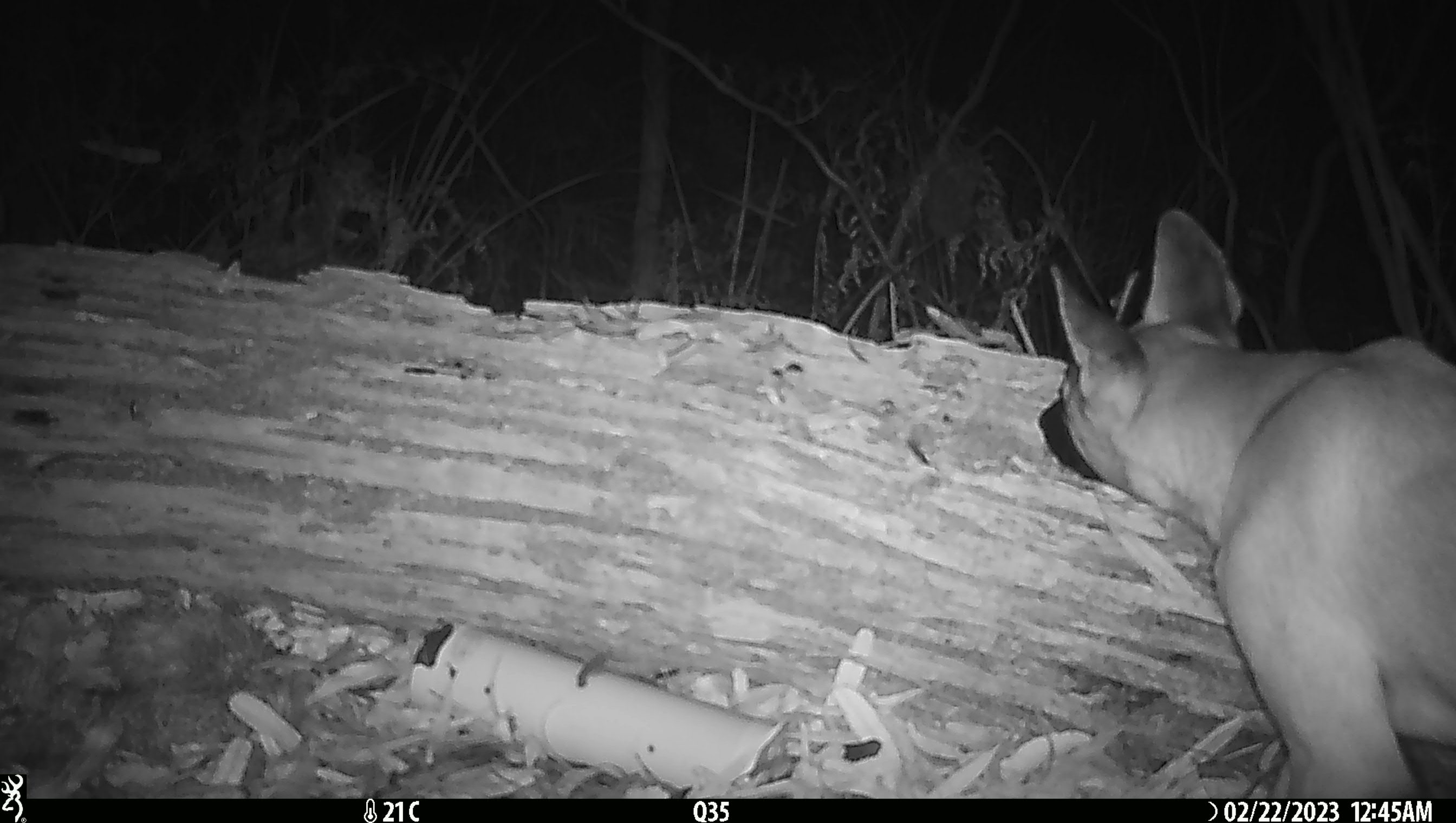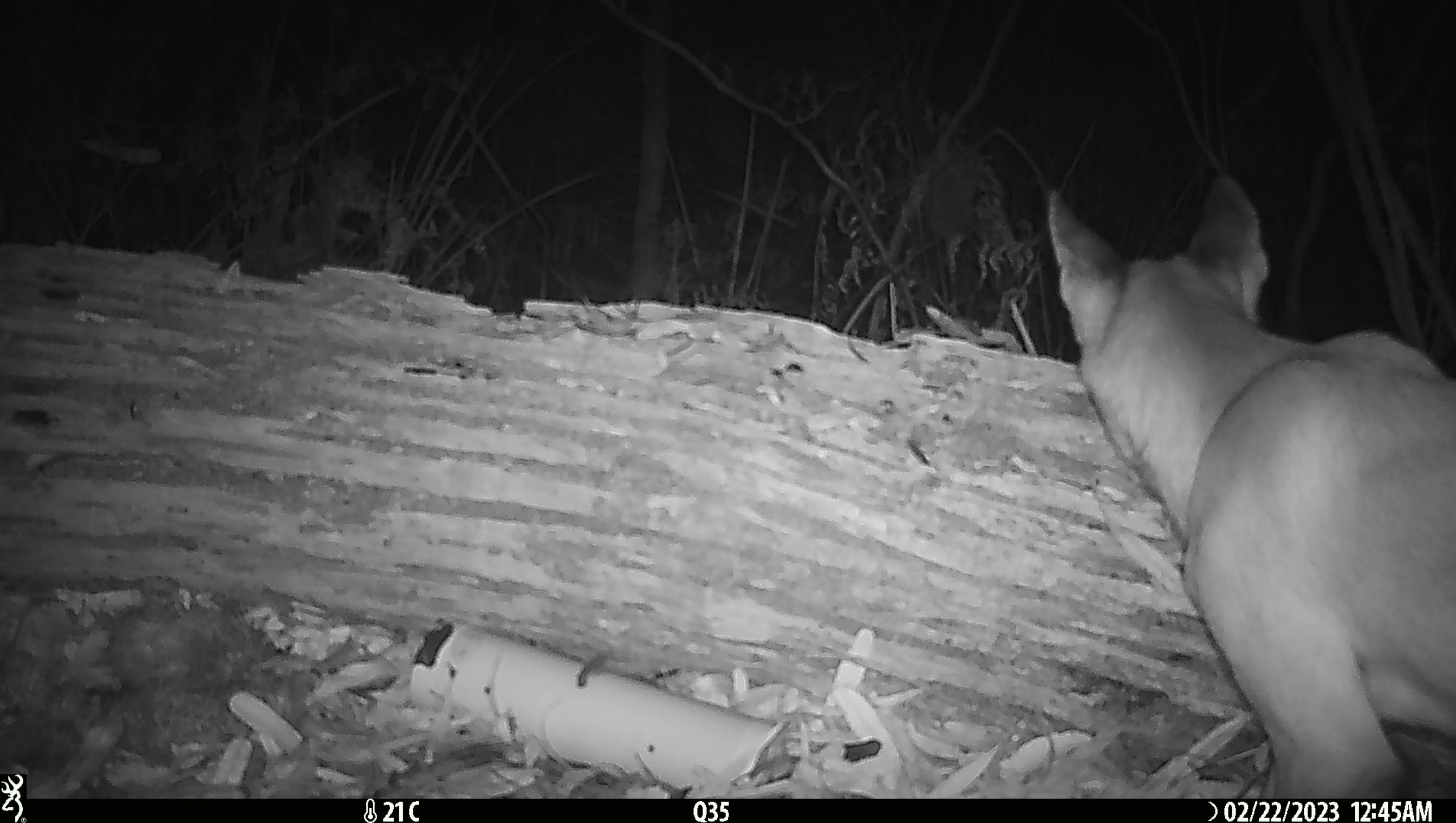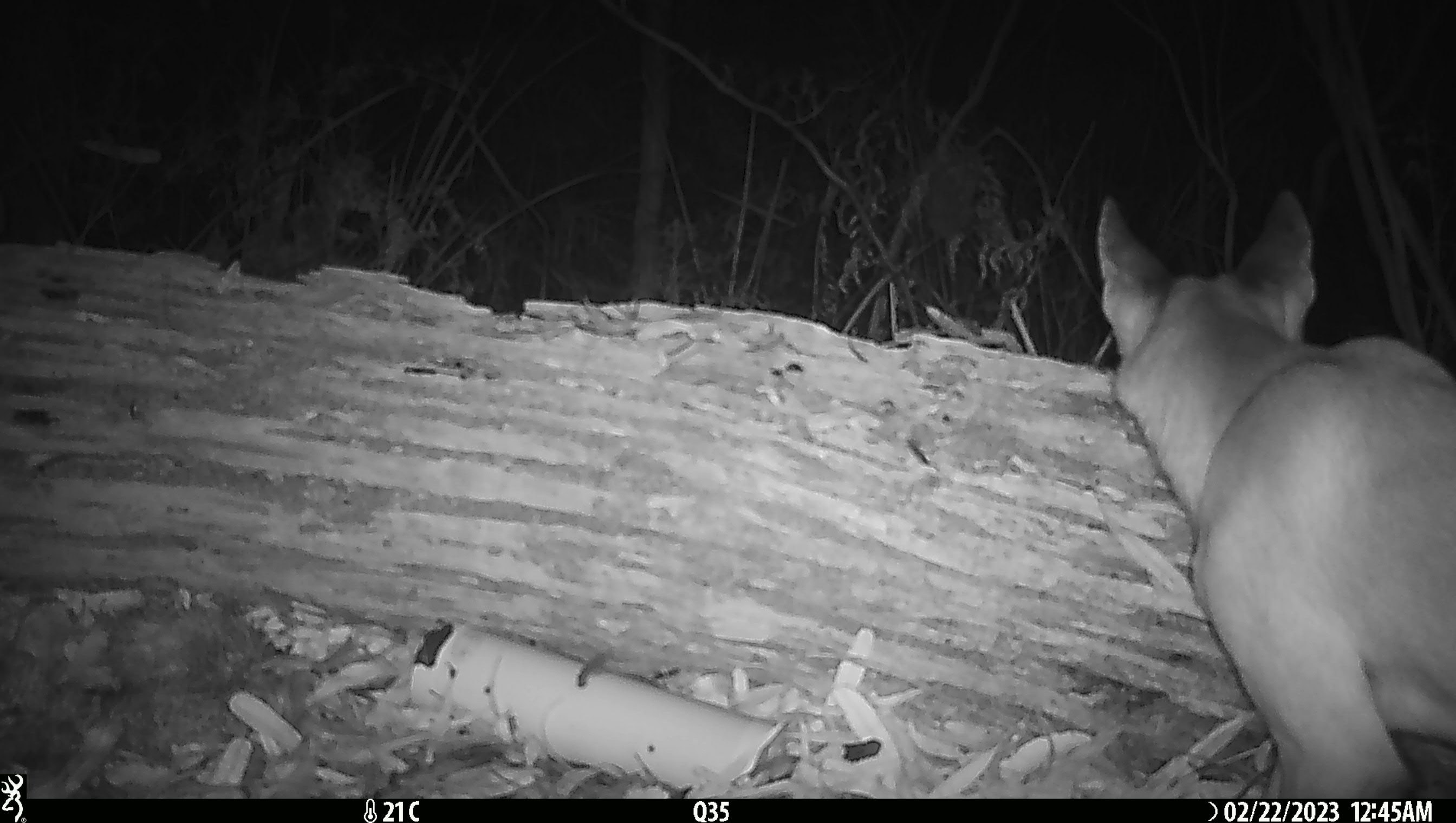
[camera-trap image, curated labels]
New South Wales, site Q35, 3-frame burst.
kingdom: Animalia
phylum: Chordata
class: Mammalia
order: Carnivora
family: Canidae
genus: Canis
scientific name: Canis familiaris dingo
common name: dingo